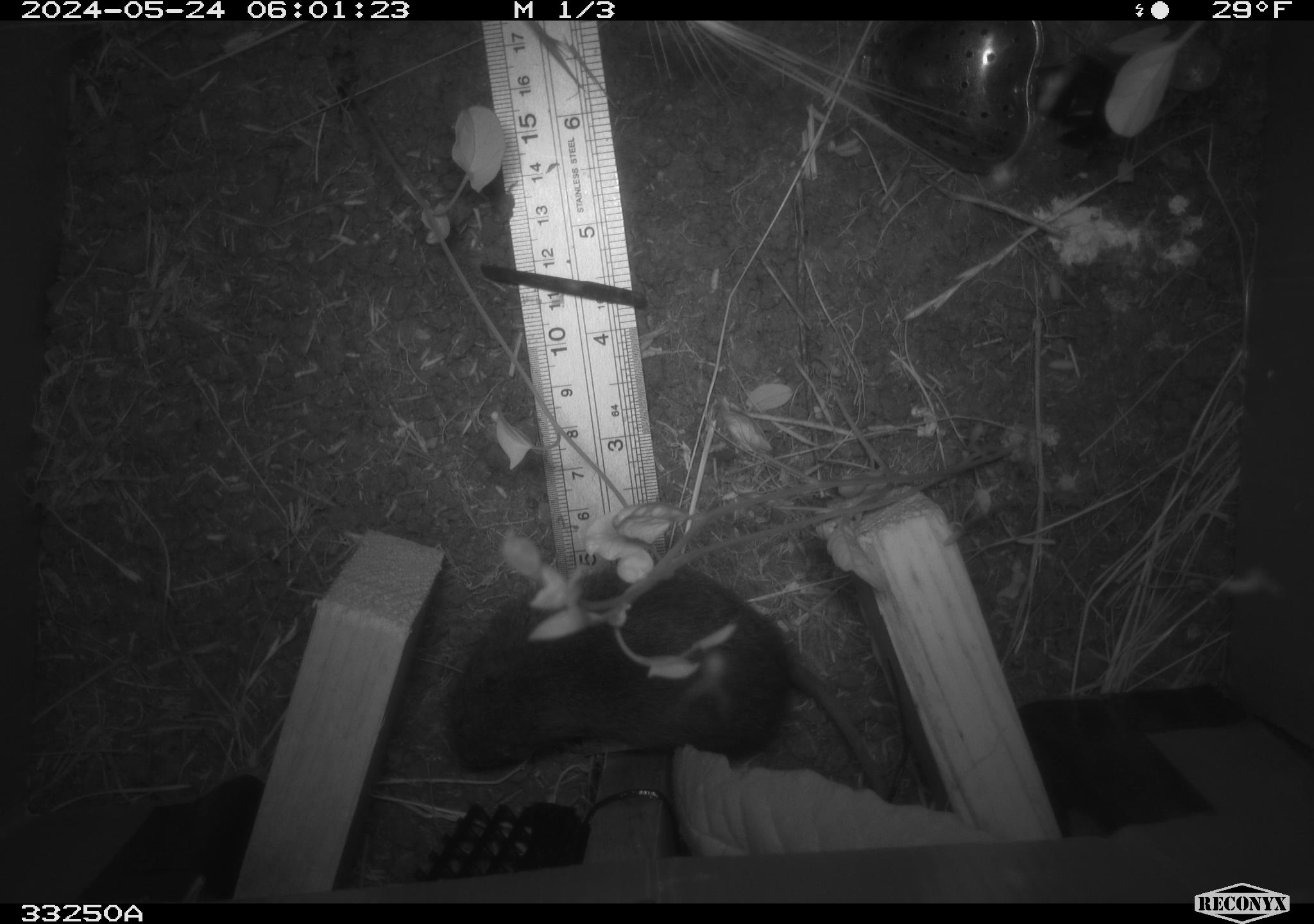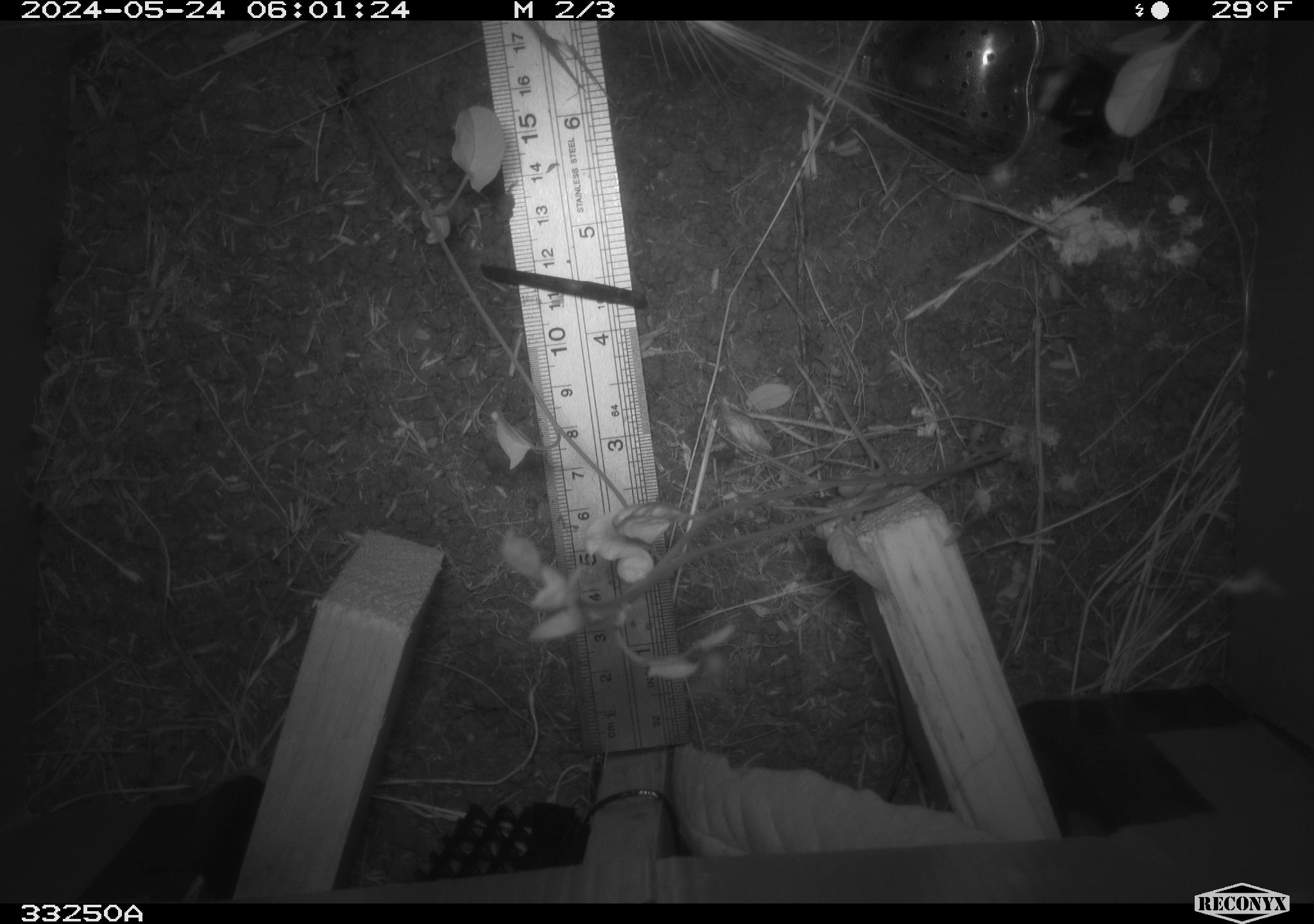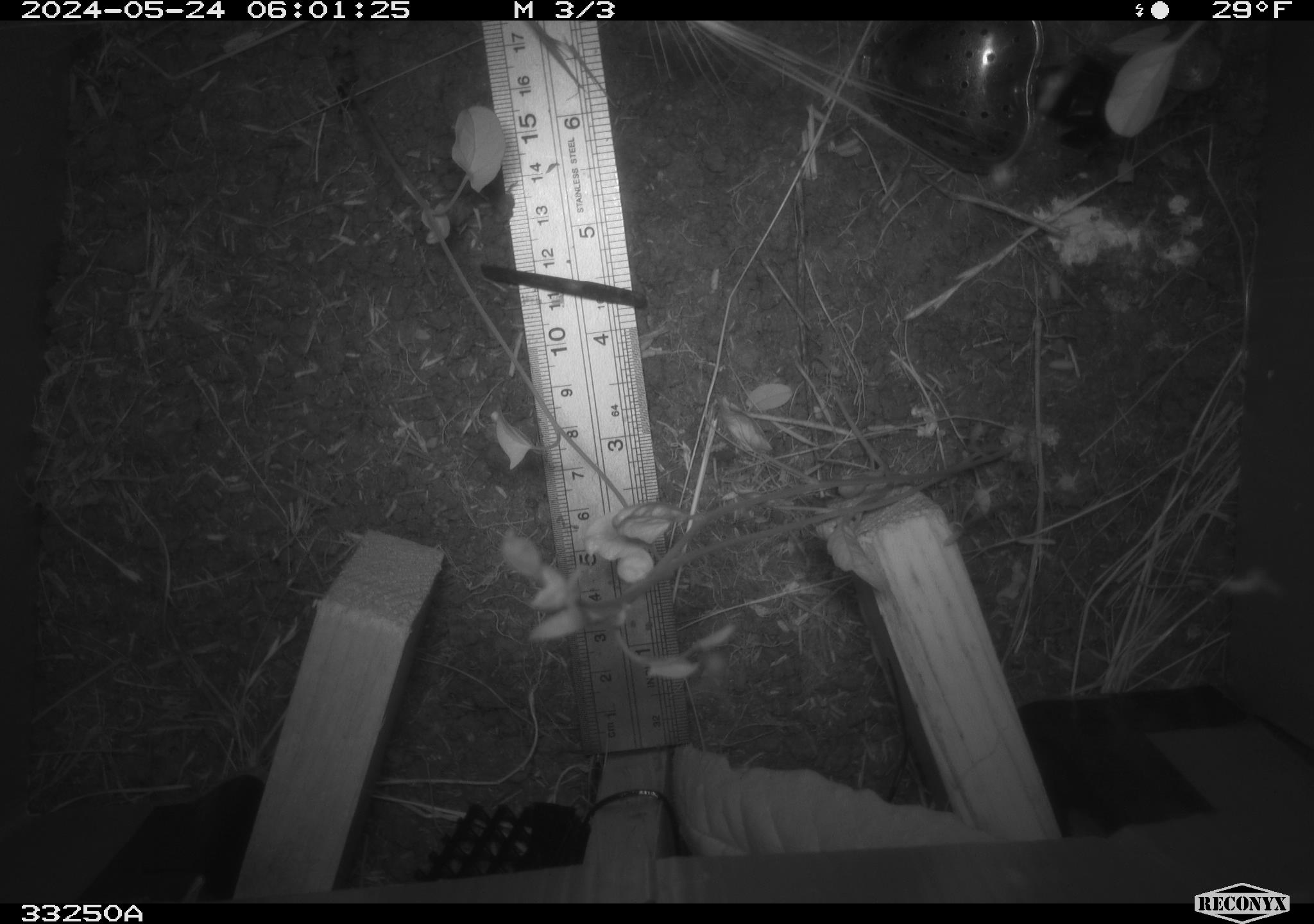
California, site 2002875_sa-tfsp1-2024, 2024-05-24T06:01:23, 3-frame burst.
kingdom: Animalia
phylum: Chordata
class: Mammalia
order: Rodentia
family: Cricetidae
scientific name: Arvicolinae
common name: voles, lemmings, and muskrats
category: arvicolinae subfamily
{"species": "arvicolinae subfamily (voles, lemmings, and muskrats) (Arvicolinae)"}